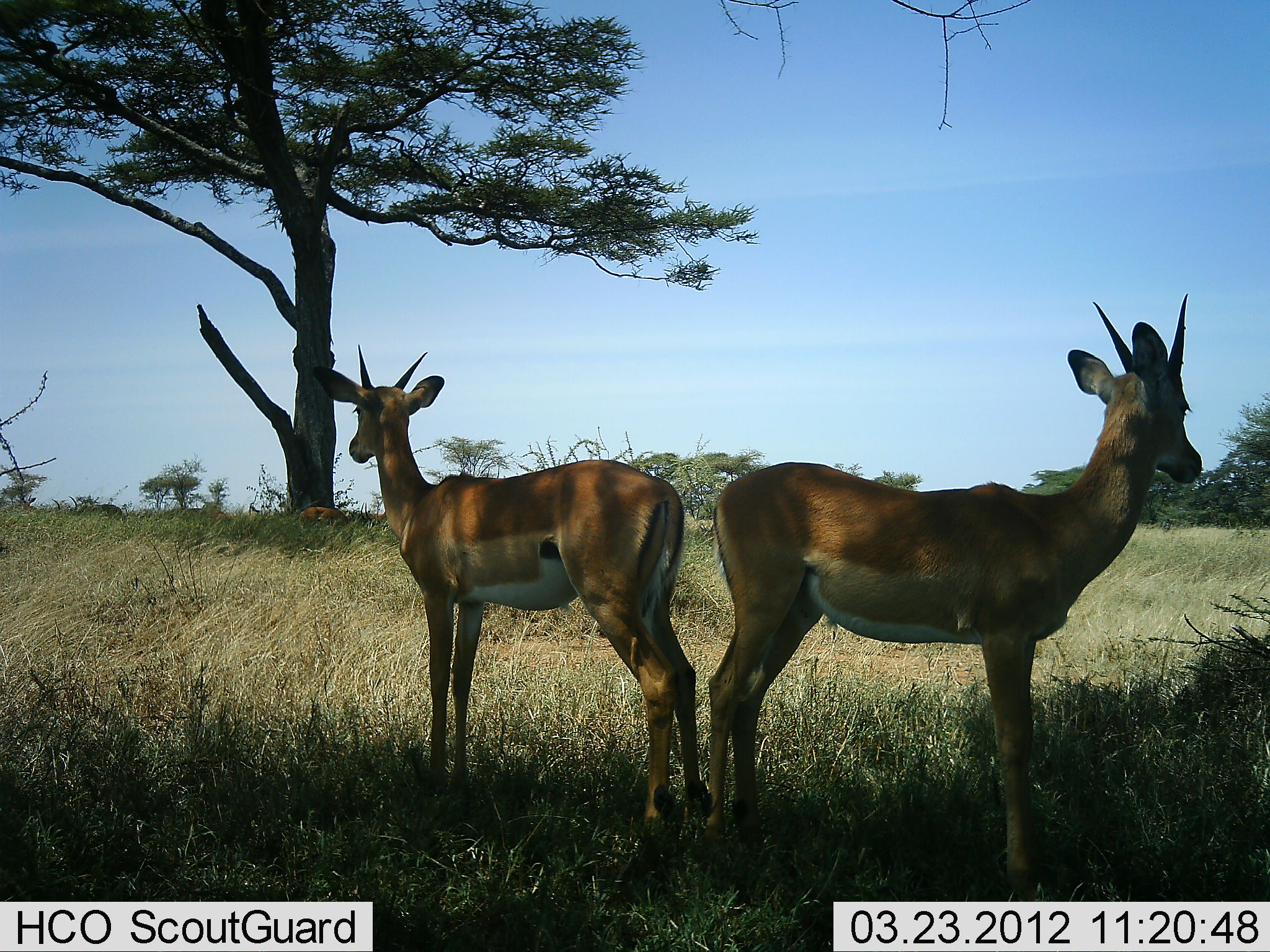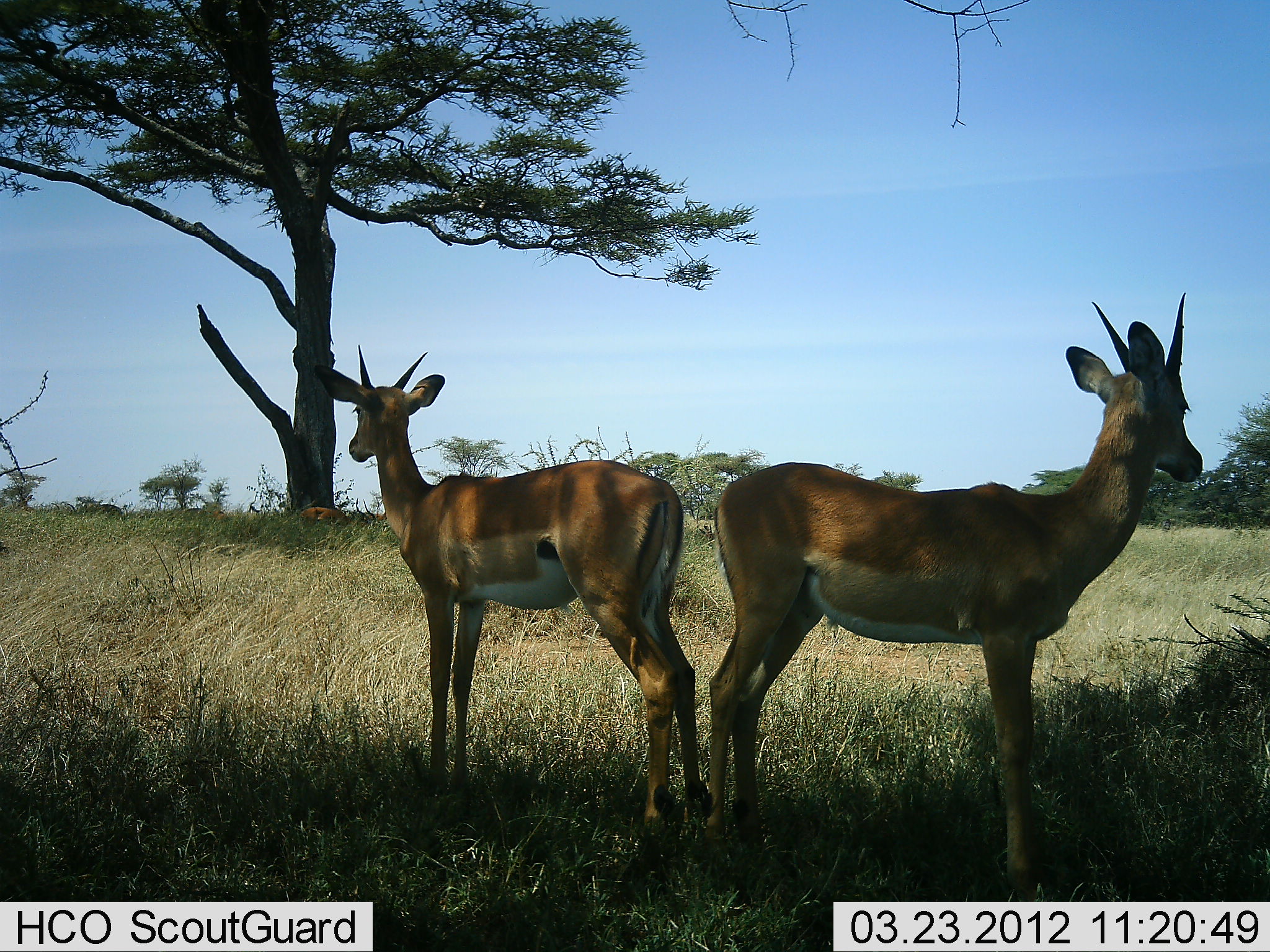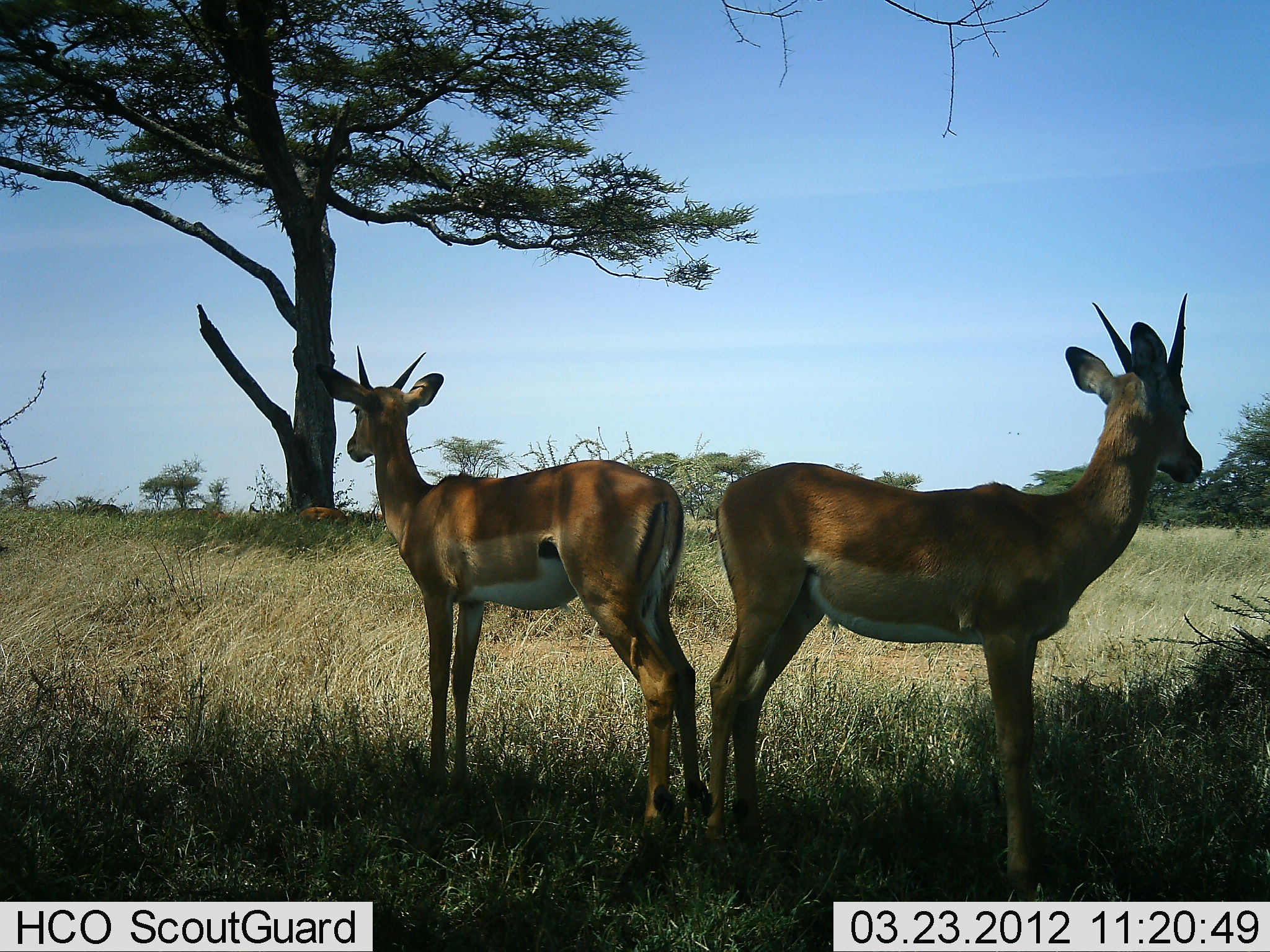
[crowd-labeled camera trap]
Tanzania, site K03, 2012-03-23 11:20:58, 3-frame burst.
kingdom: Animalia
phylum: Chordata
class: Mammalia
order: Artiodactyla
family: Bovidae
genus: Nanger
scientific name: Nanger granti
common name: grant's gazelle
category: gazellegrants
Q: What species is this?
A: Gazellegrants (grant's gazelle) (Nanger granti).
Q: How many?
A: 2.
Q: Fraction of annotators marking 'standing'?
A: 94%.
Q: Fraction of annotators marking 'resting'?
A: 11%.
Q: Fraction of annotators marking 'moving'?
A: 0%.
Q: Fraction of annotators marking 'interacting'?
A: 0%.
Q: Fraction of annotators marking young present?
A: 0%.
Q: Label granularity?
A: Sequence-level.